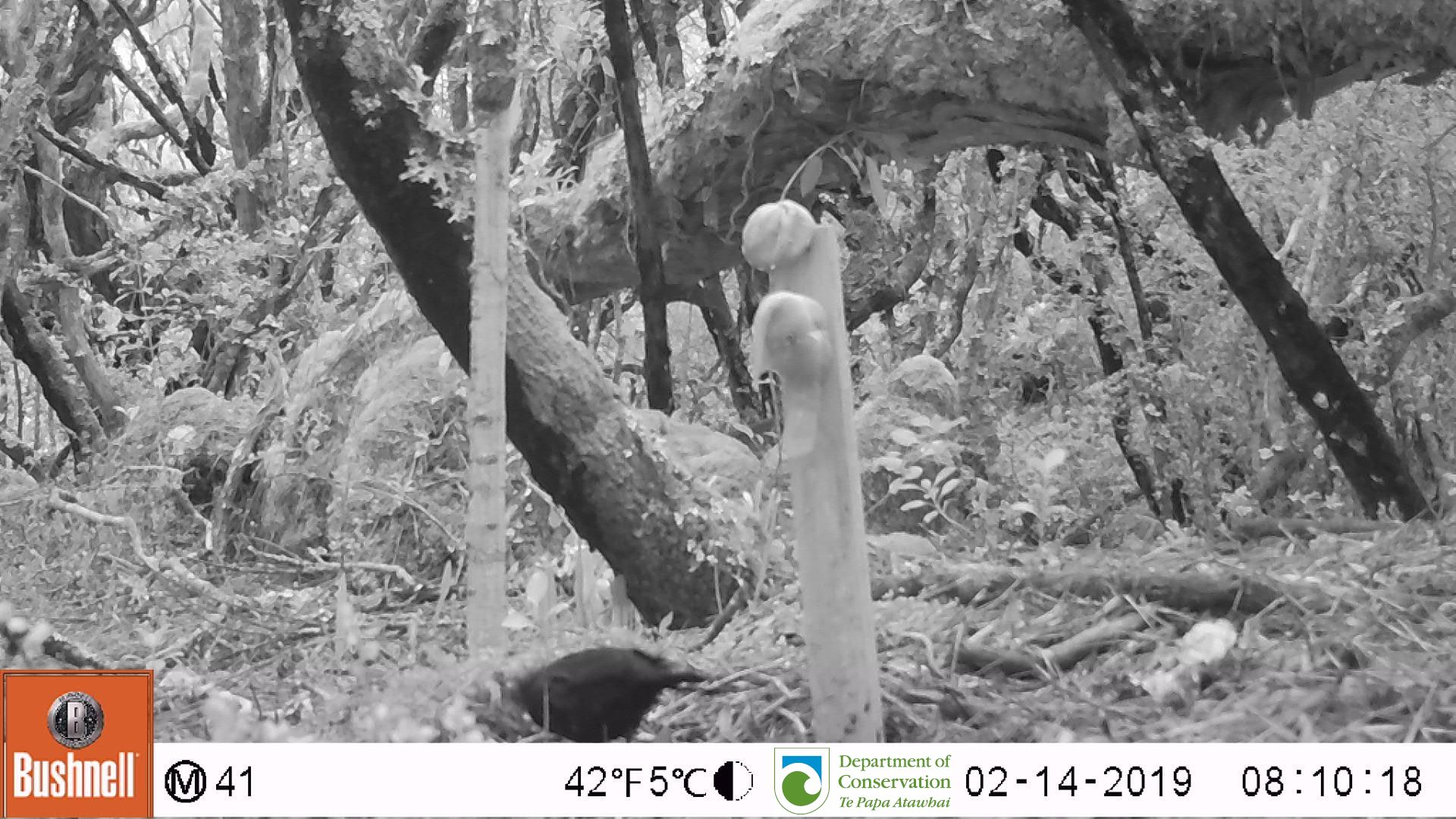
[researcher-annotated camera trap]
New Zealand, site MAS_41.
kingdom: Animalia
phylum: Chordata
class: Aves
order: Passeriformes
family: Turdidae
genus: Turdus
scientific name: Turdus merula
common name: eurasian blackbird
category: blackbird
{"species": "blackbird (eurasian blackbird) (Turdus merula)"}